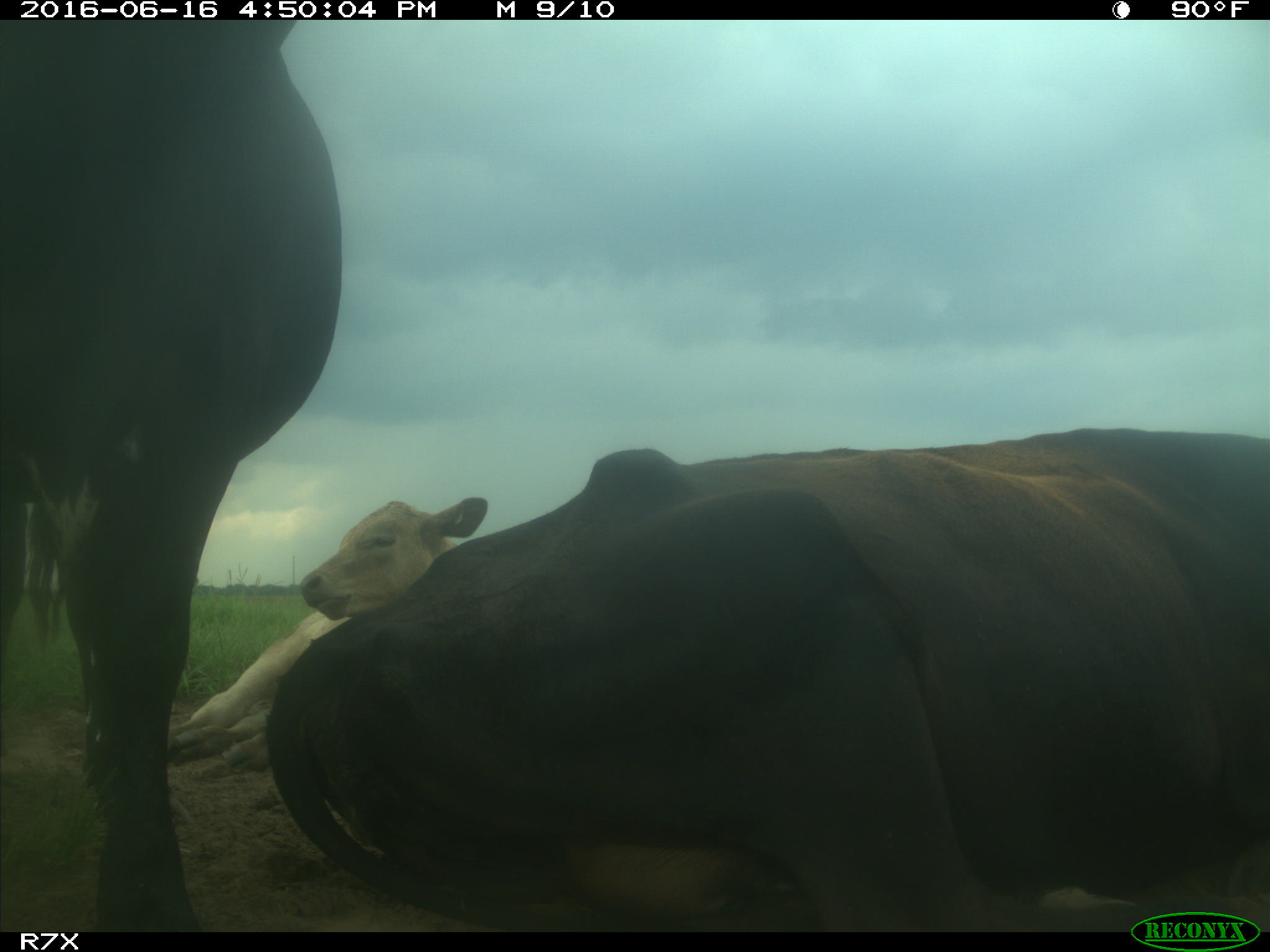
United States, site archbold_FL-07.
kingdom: Animalia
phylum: Chordata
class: Mammalia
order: Artiodactyla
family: Bovidae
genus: Bos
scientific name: Bos taurus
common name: domestic cow